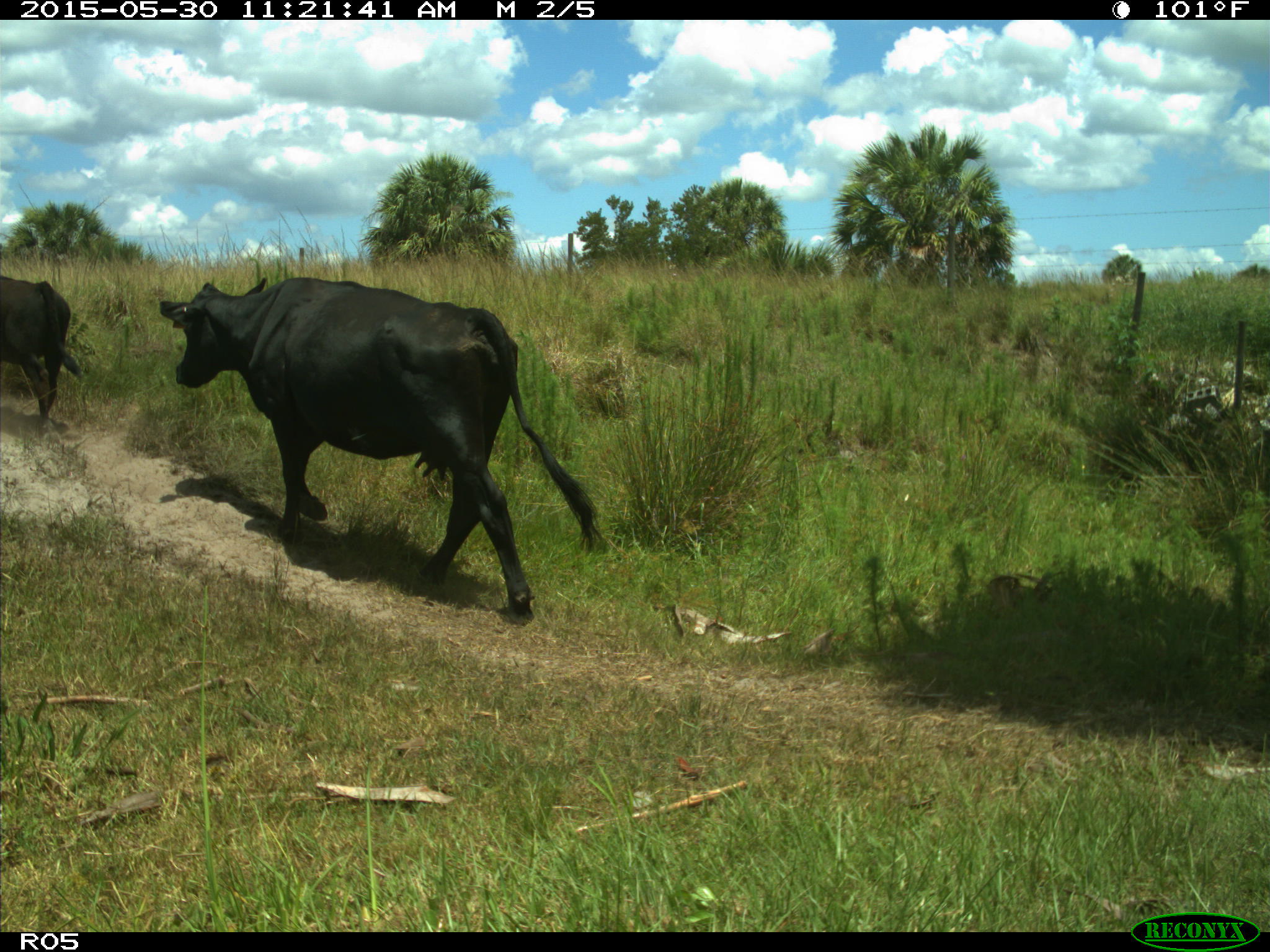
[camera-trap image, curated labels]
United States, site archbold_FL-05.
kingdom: Animalia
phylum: Chordata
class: Mammalia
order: Artiodactyla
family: Bovidae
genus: Bos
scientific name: Bos taurus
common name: domestic cow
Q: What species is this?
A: Bos taurus (domestic cow).